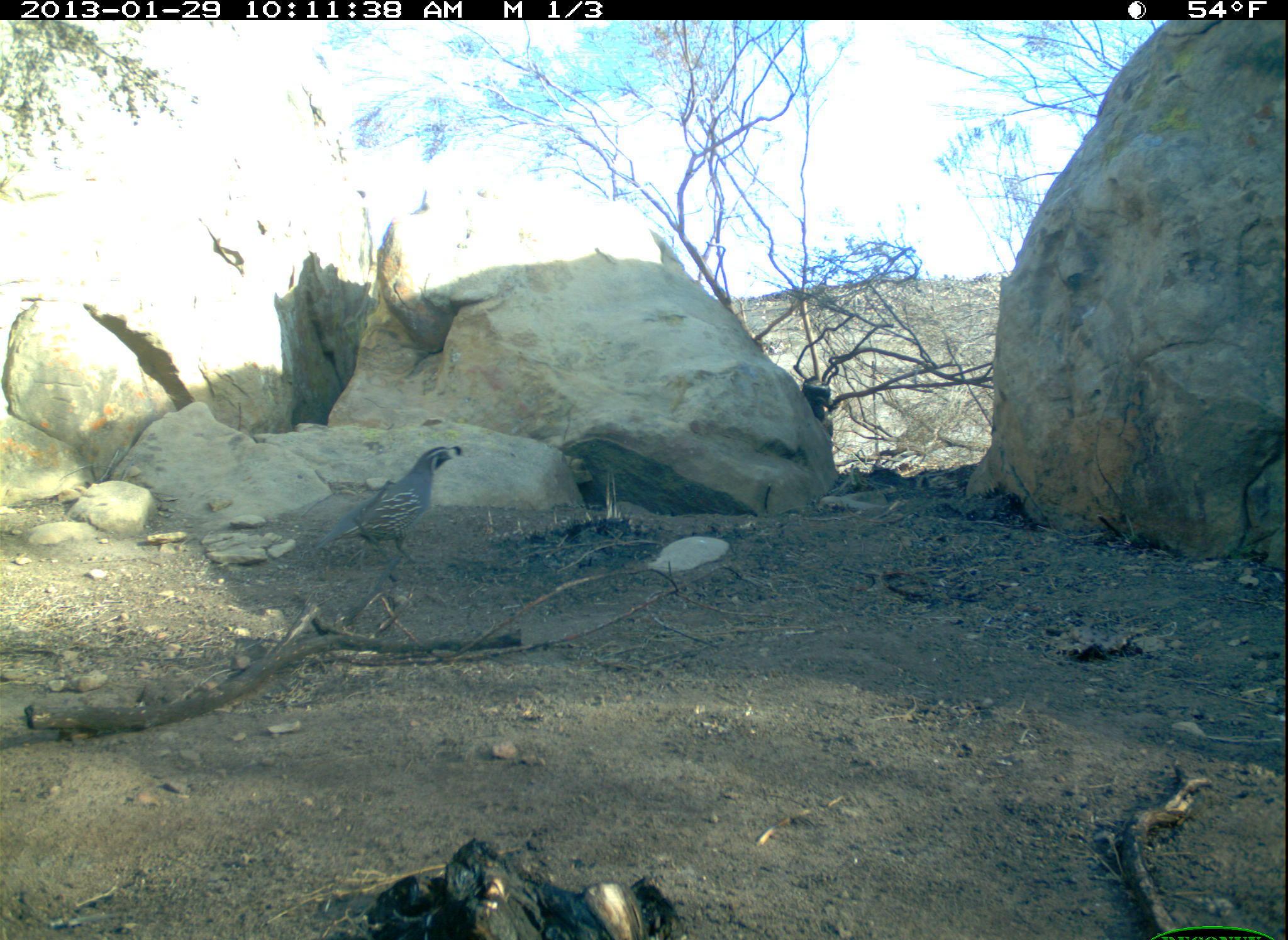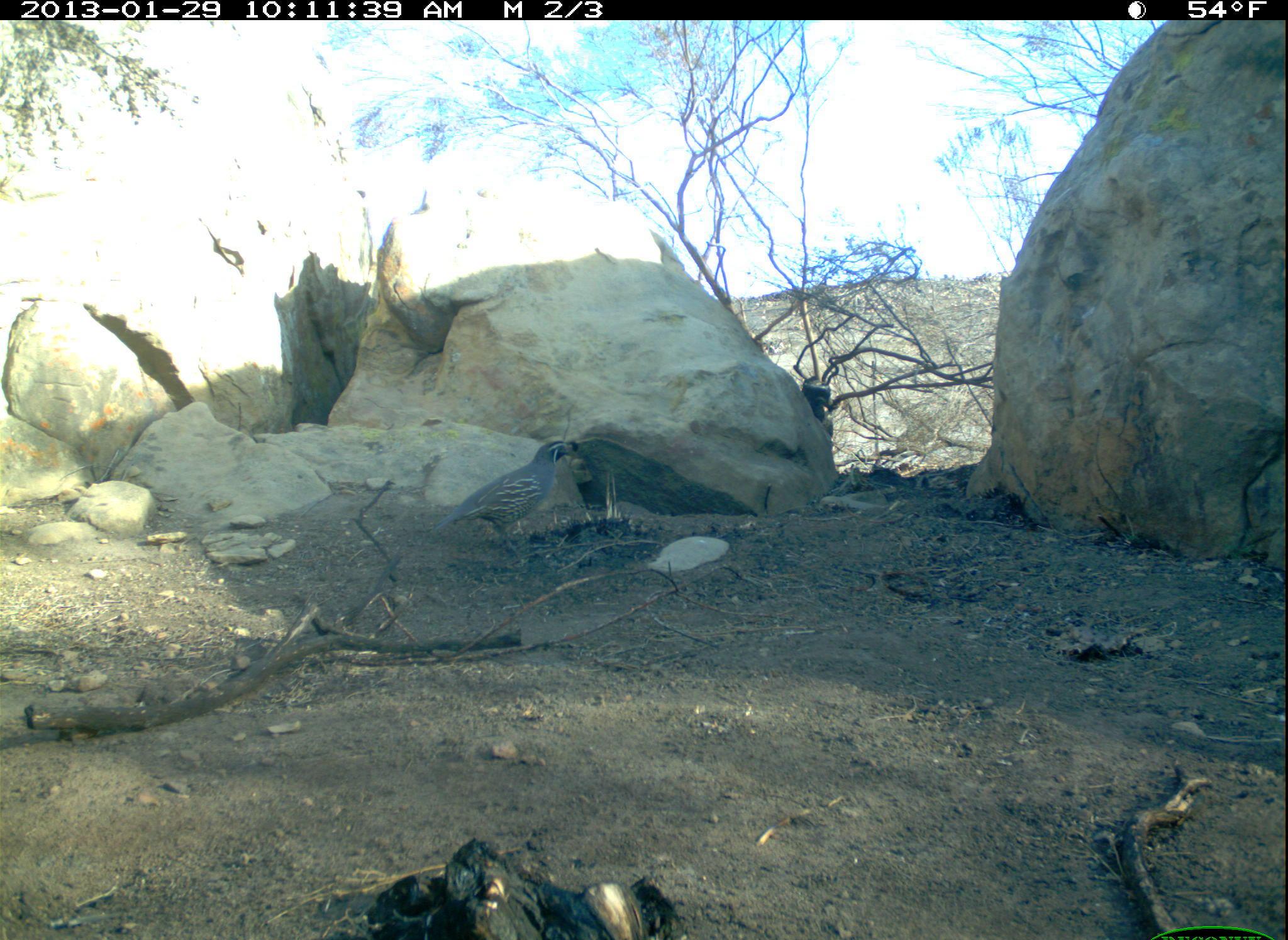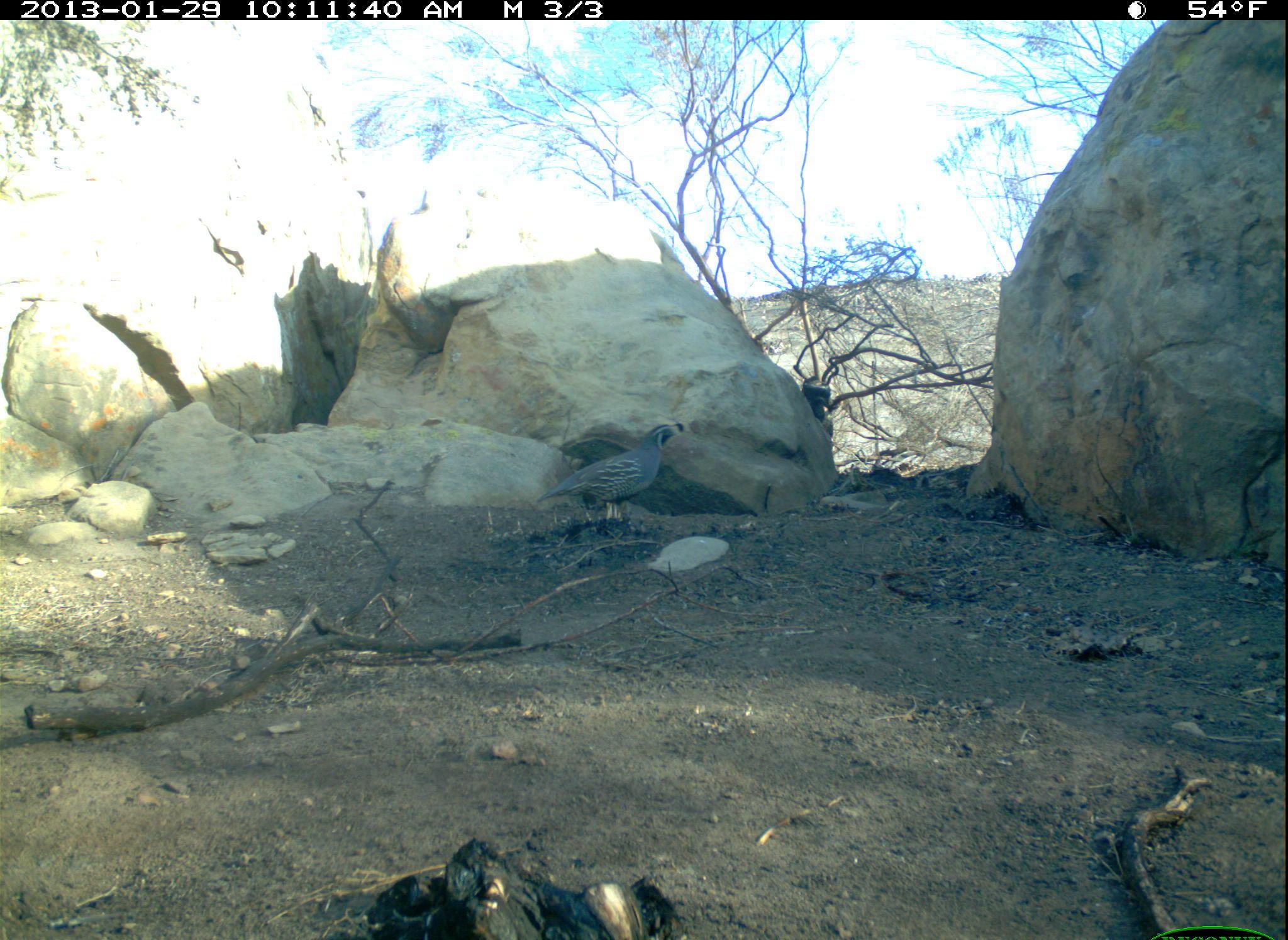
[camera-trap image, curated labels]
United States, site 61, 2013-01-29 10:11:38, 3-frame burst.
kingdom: Animalia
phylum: Chordata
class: Aves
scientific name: Aves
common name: bird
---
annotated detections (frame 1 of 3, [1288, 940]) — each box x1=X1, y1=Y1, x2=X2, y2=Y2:
bird: x1=309, y1=428, x2=493, y2=594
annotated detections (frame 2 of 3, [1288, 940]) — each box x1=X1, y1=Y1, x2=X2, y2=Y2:
bird: x1=420, y1=427, x2=589, y2=554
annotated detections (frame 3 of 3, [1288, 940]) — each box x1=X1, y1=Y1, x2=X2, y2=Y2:
bird: x1=536, y1=415, x2=704, y2=533